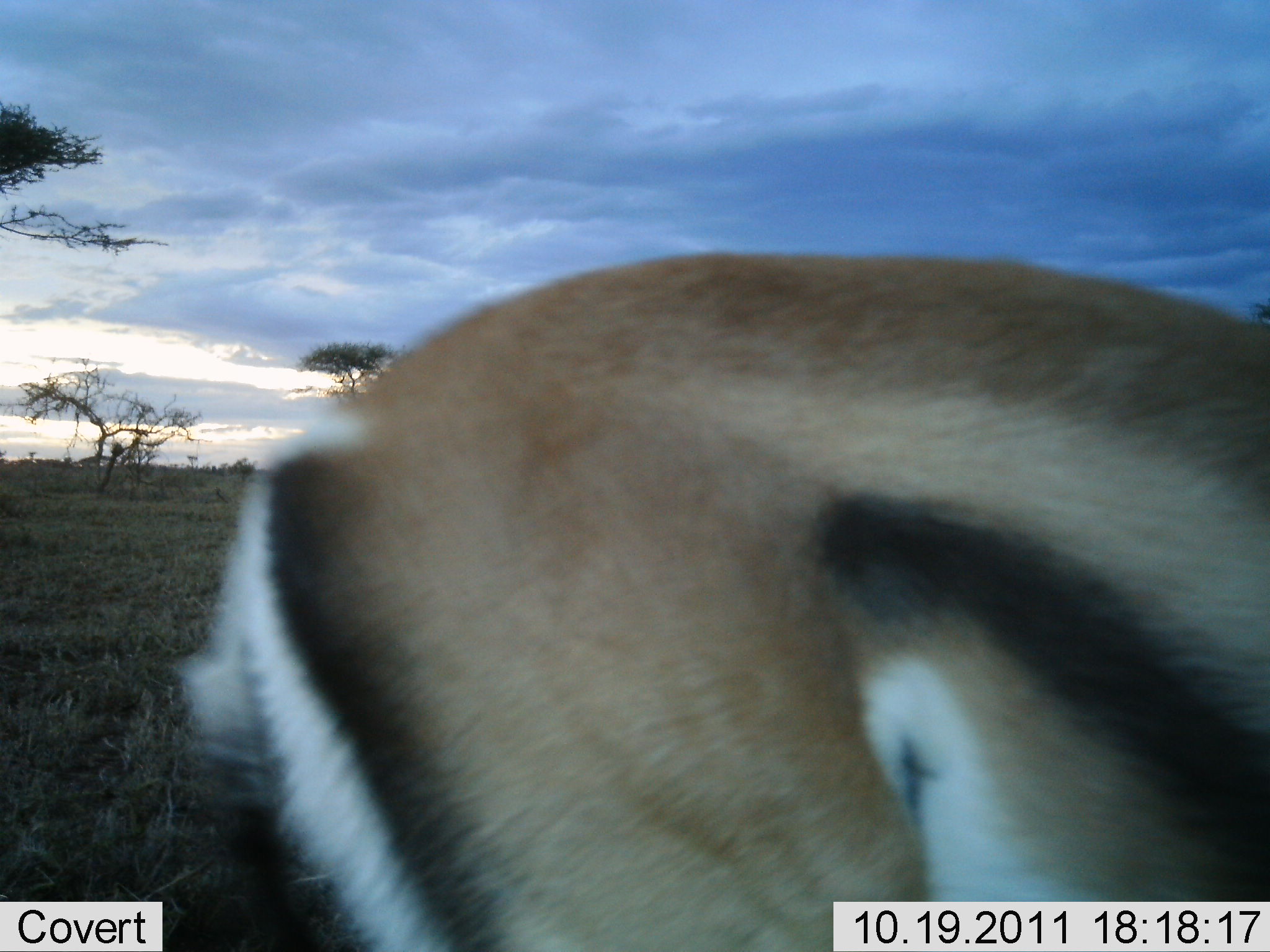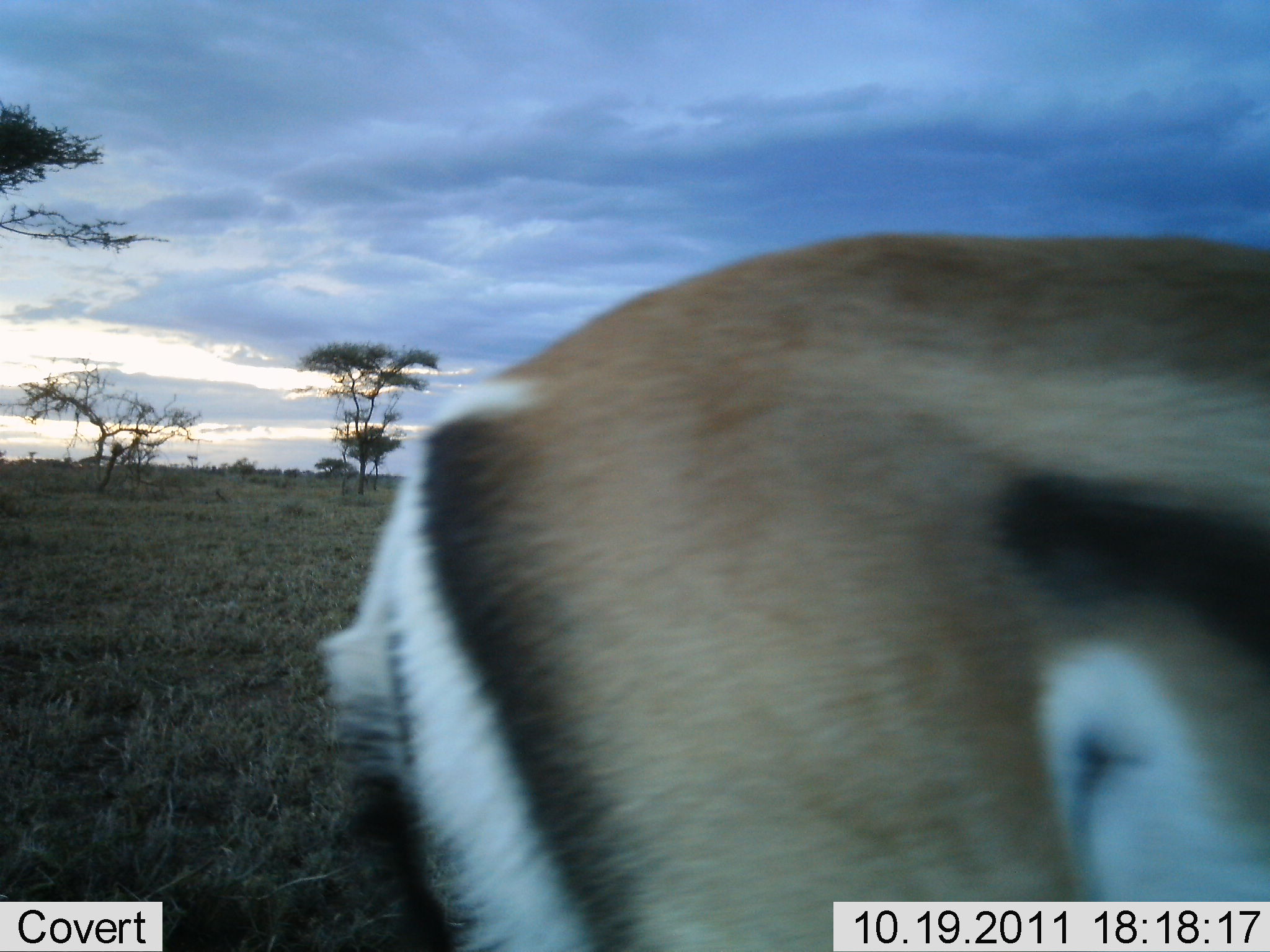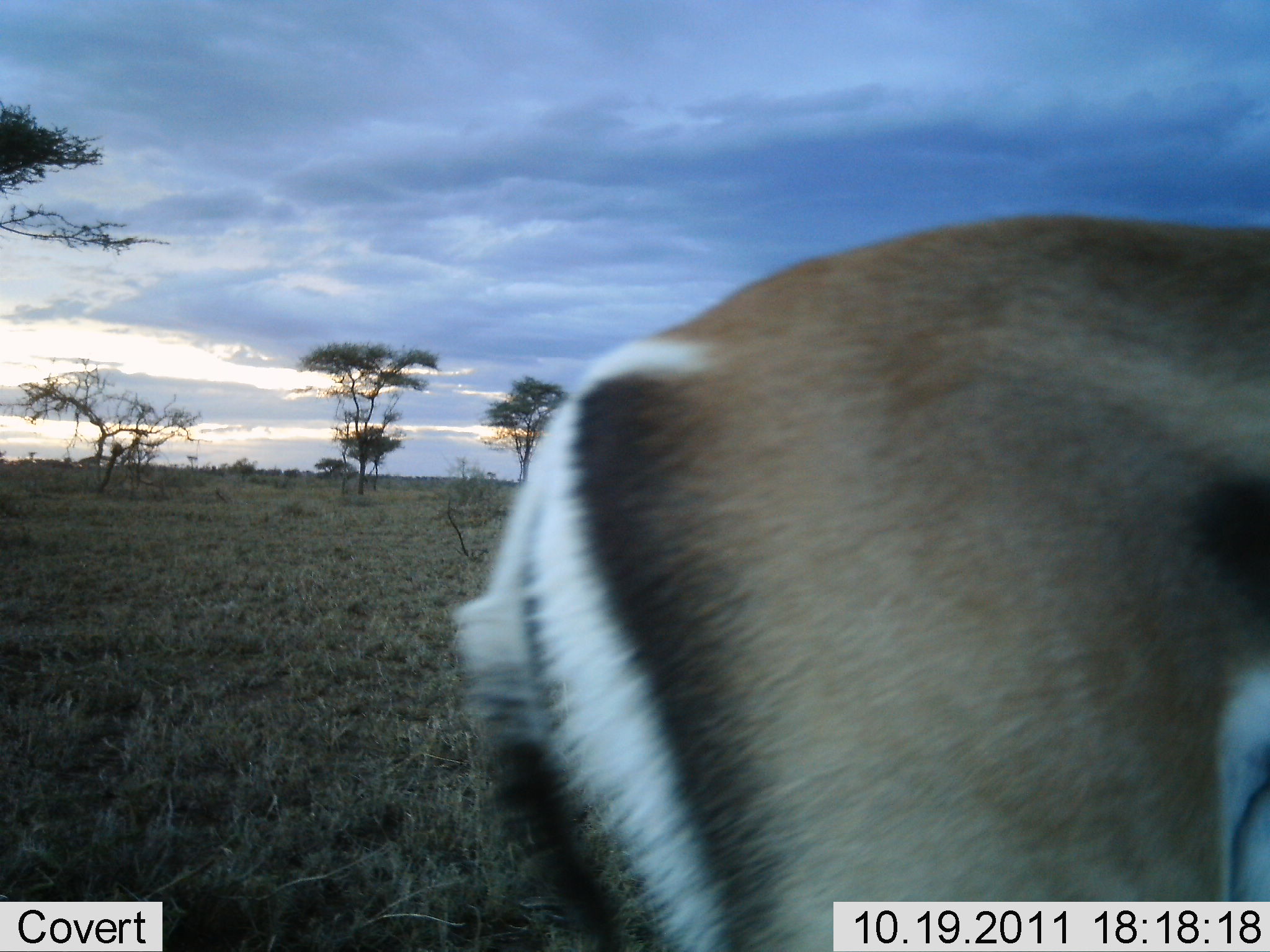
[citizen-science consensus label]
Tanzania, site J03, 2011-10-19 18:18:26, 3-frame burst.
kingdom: Animalia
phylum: Chordata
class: Mammalia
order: Artiodactyla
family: Bovidae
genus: Eudorcas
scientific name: Eudorcas thomsonii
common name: thomson's gazelle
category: gazellethomsons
Gazellethomsons (thomson's gazelle) (Eudorcas thomsonii), count 1. Behavior (volunteer vote fractions): standing 23%, resting 0%, moving 62%, interacting 0%. Young present (vote fraction): 0%. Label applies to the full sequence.